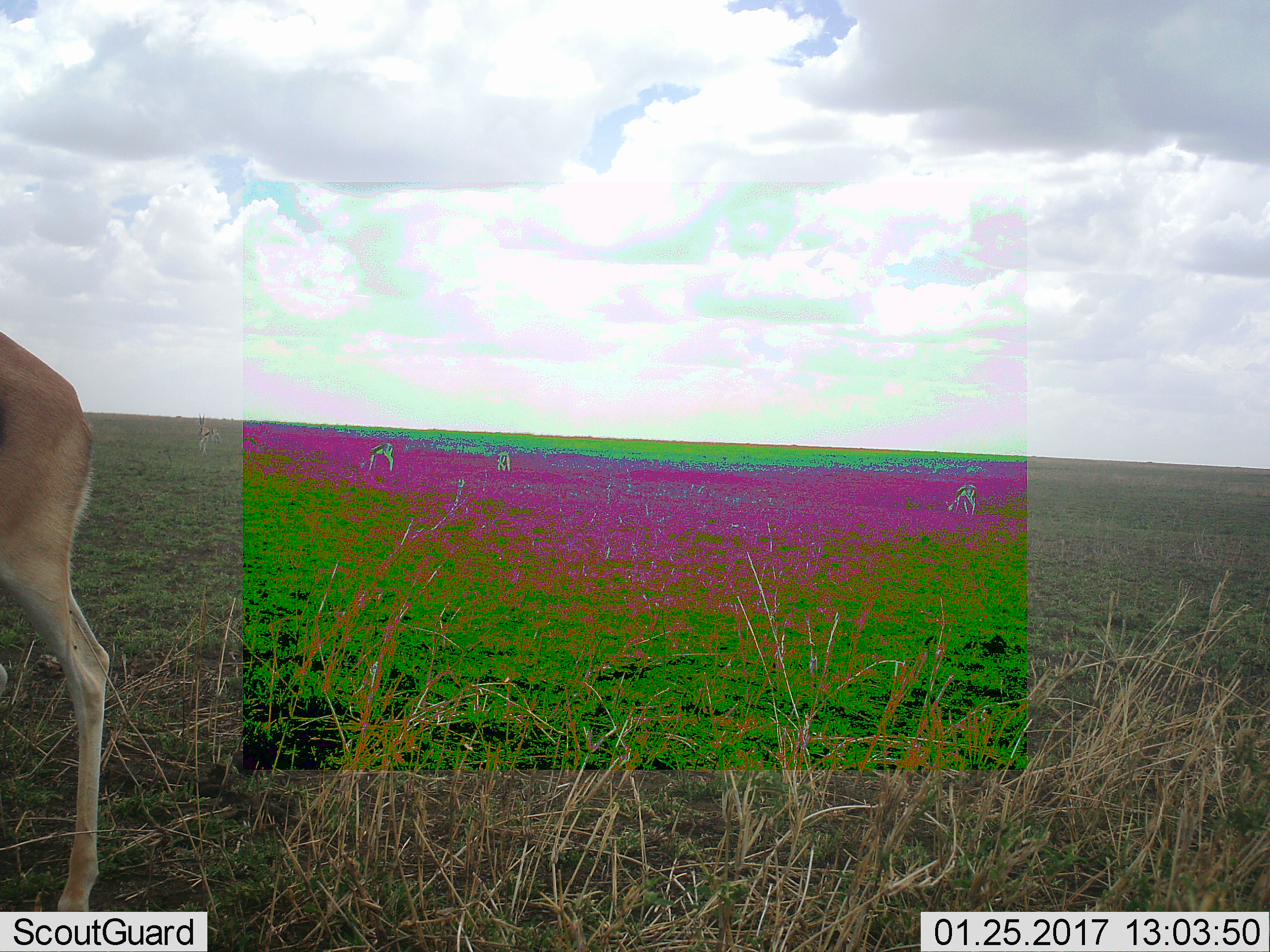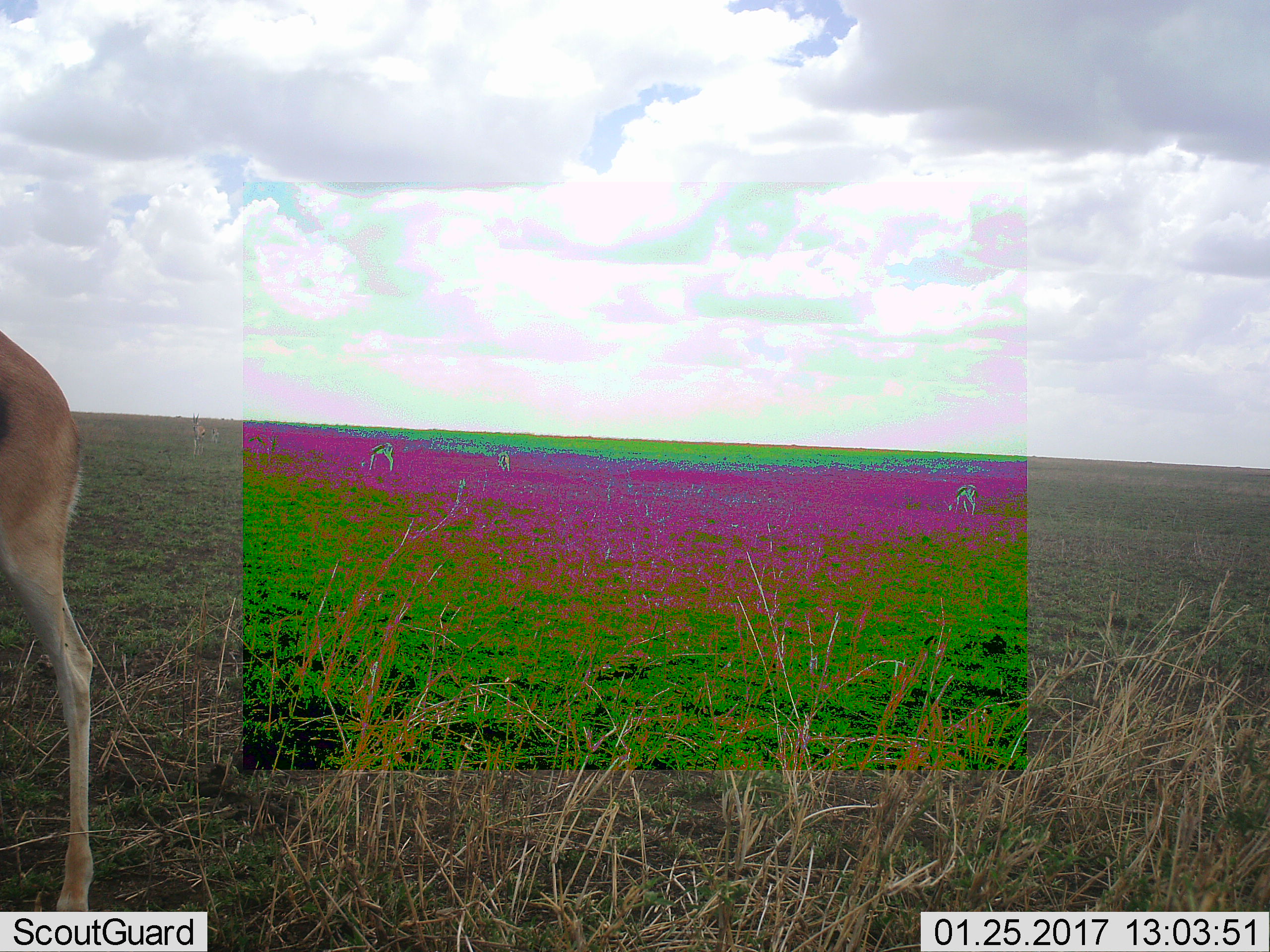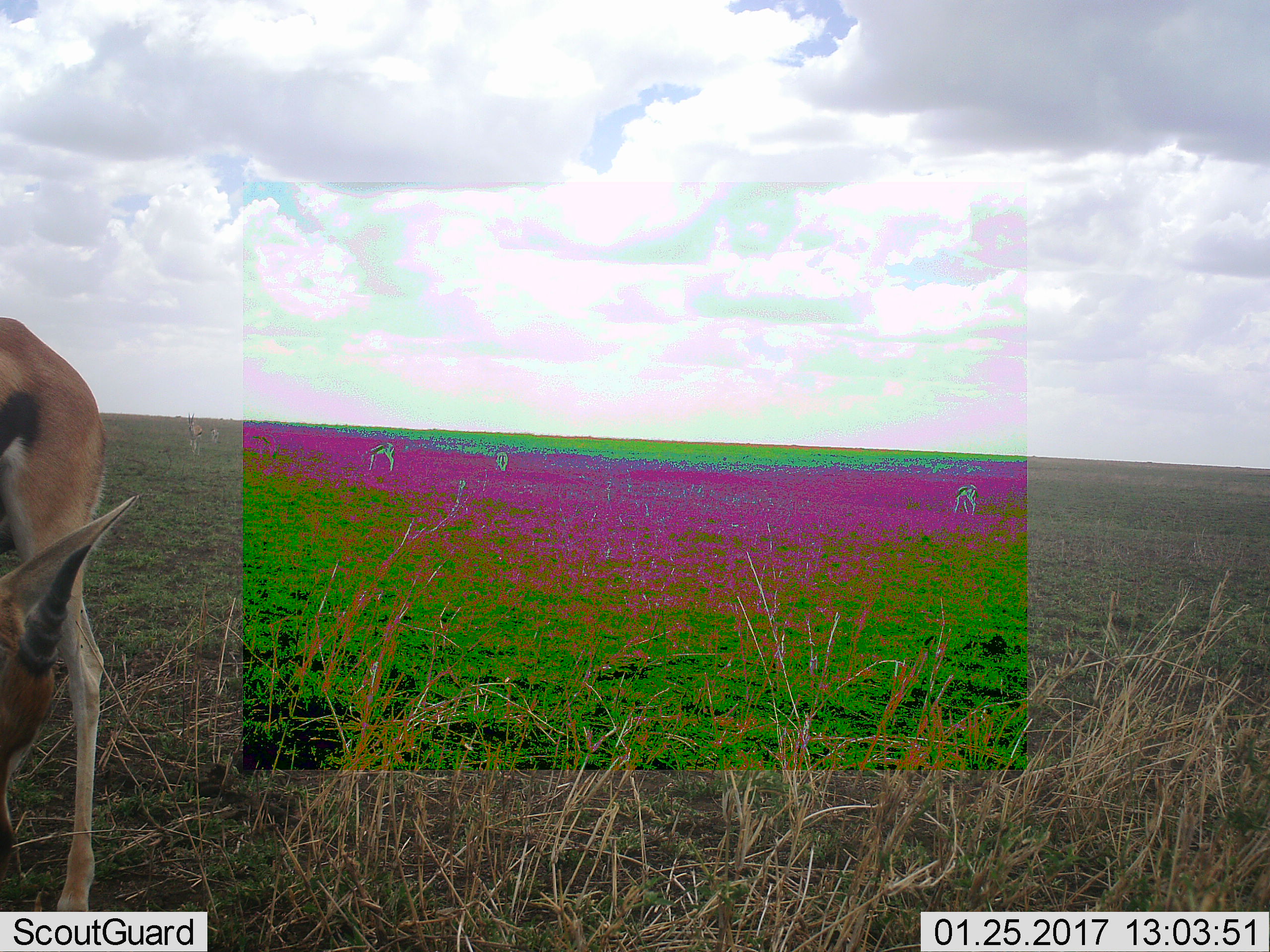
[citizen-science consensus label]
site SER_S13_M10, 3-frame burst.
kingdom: Animalia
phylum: Chordata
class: Mammalia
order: Artiodactyla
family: Bovidae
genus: Eudorcas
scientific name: Eudorcas thomsonii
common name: thomson's gazelle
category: gazellethomsons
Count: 6.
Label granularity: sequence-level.